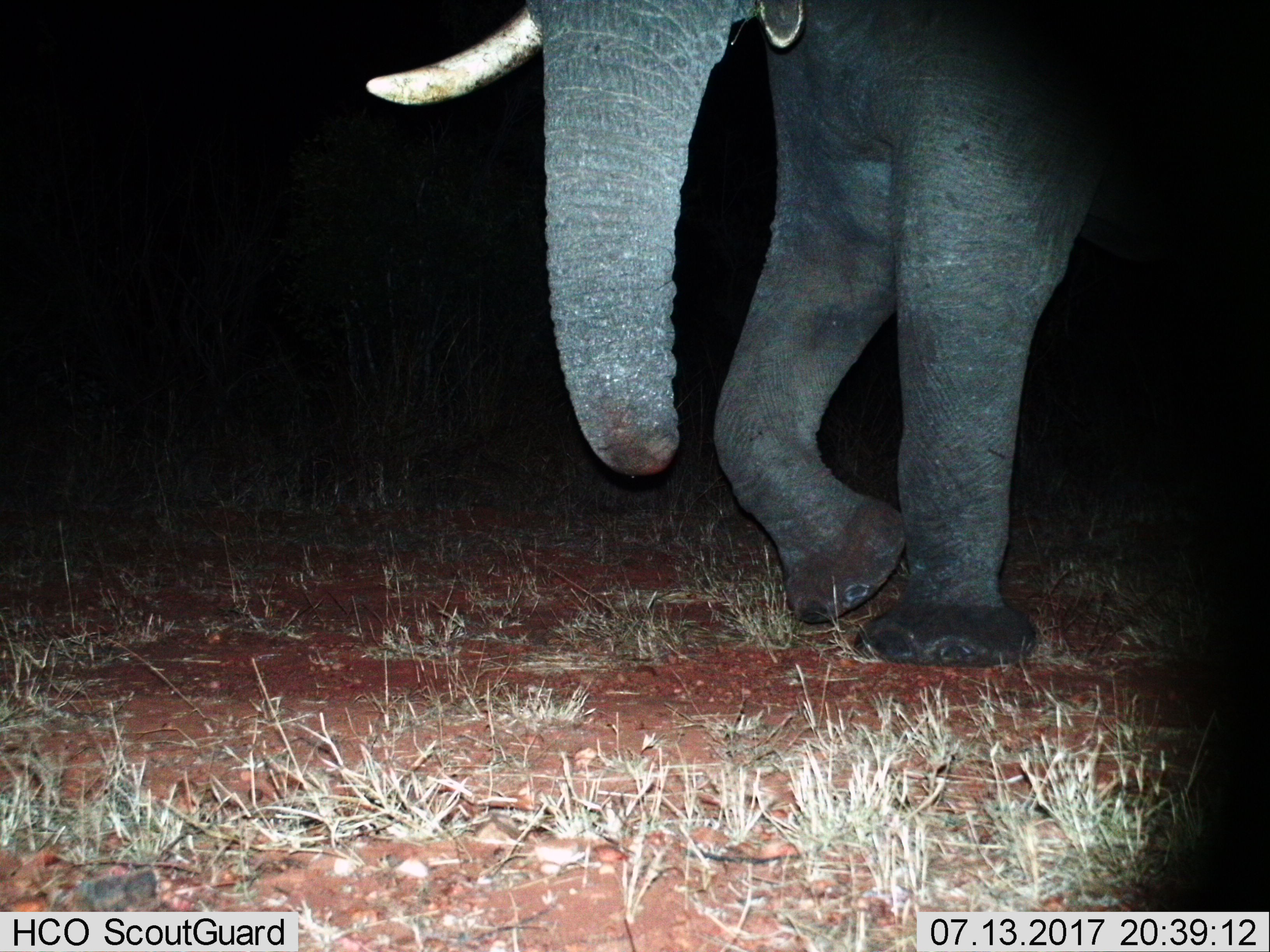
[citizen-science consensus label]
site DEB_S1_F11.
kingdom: Animalia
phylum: Chordata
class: Mammalia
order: Proboscidea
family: Elephantidae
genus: Loxodonta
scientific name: Loxodonta africana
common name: african bush elephant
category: elephant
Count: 1.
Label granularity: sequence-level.